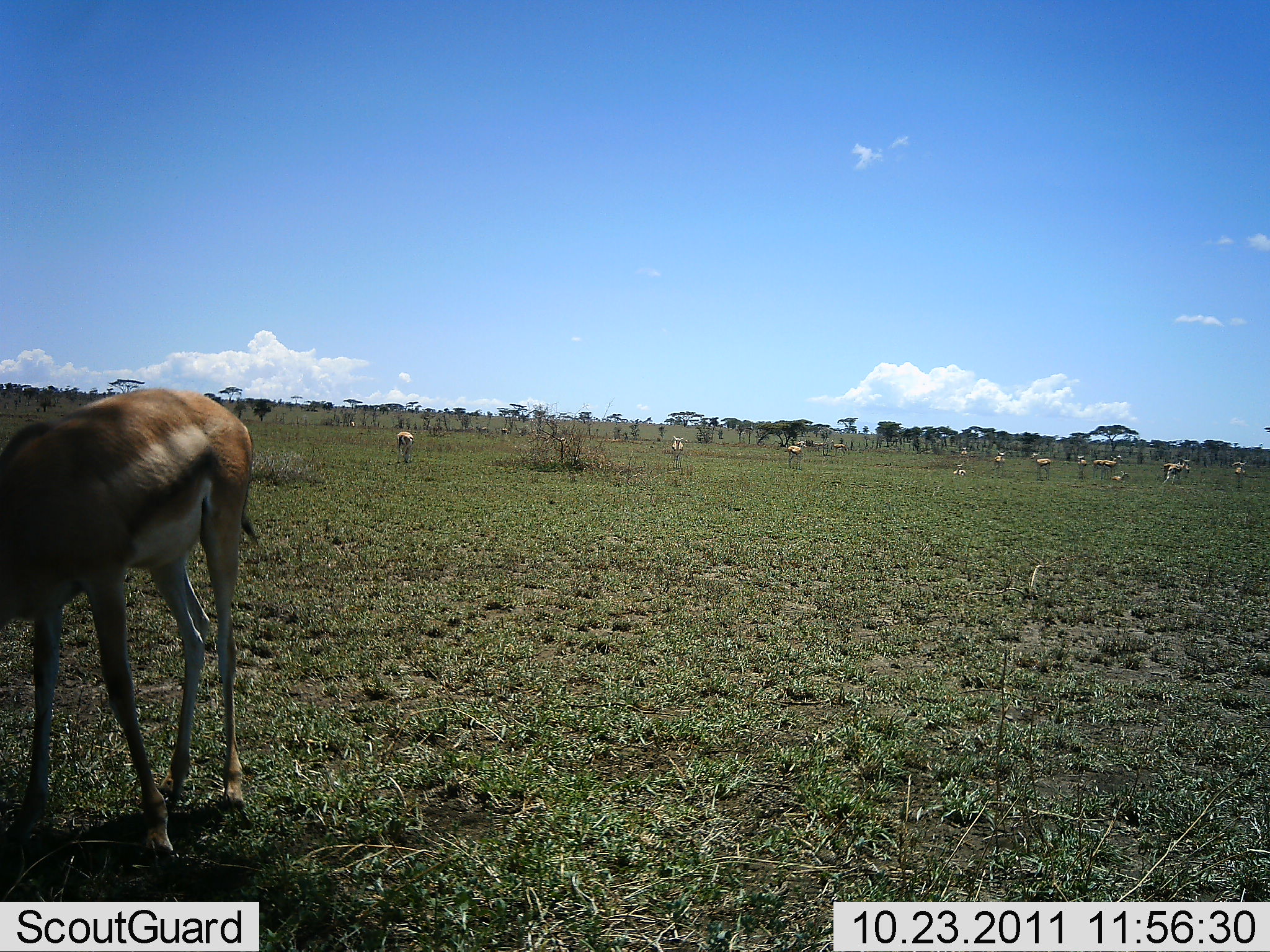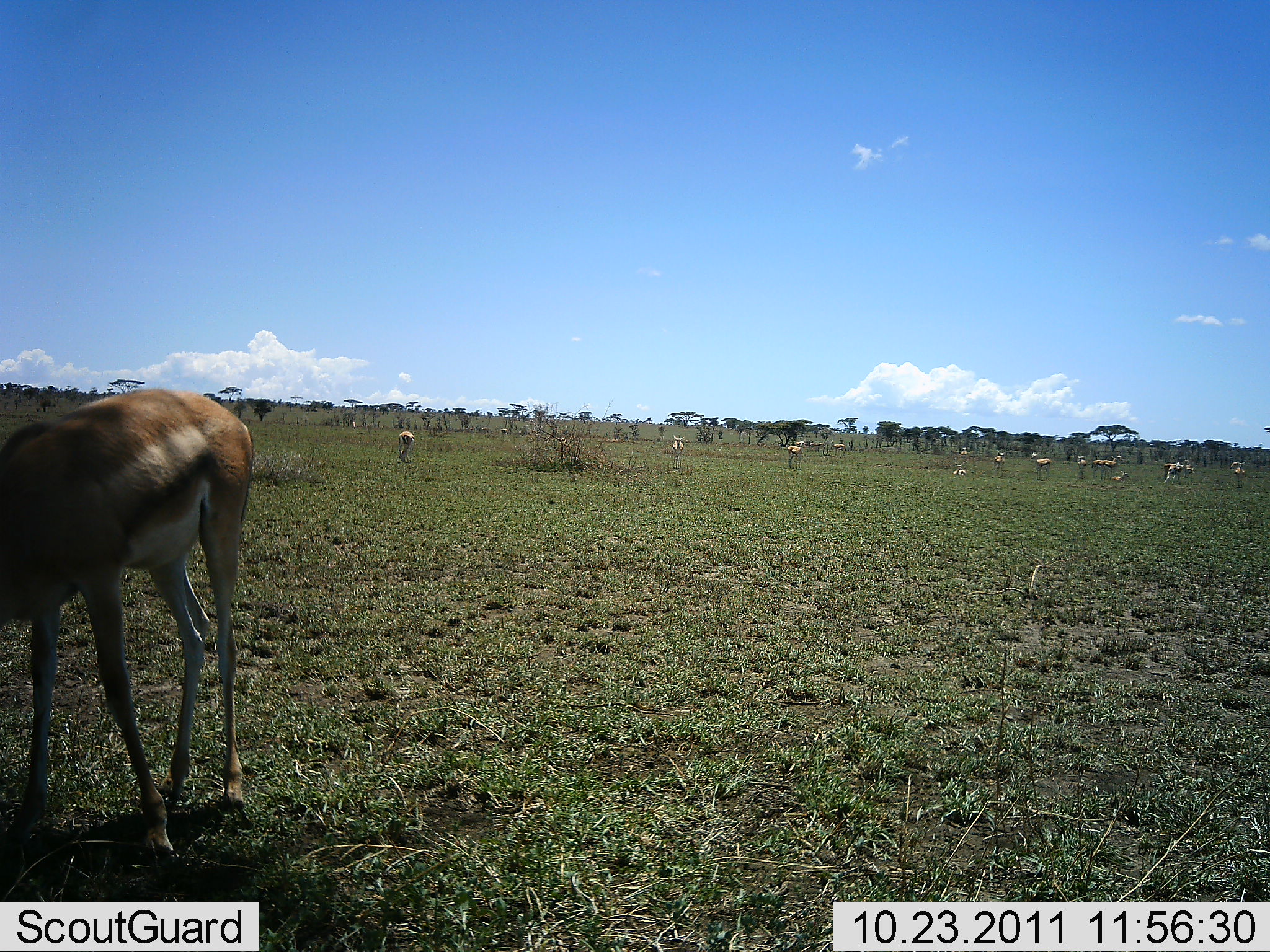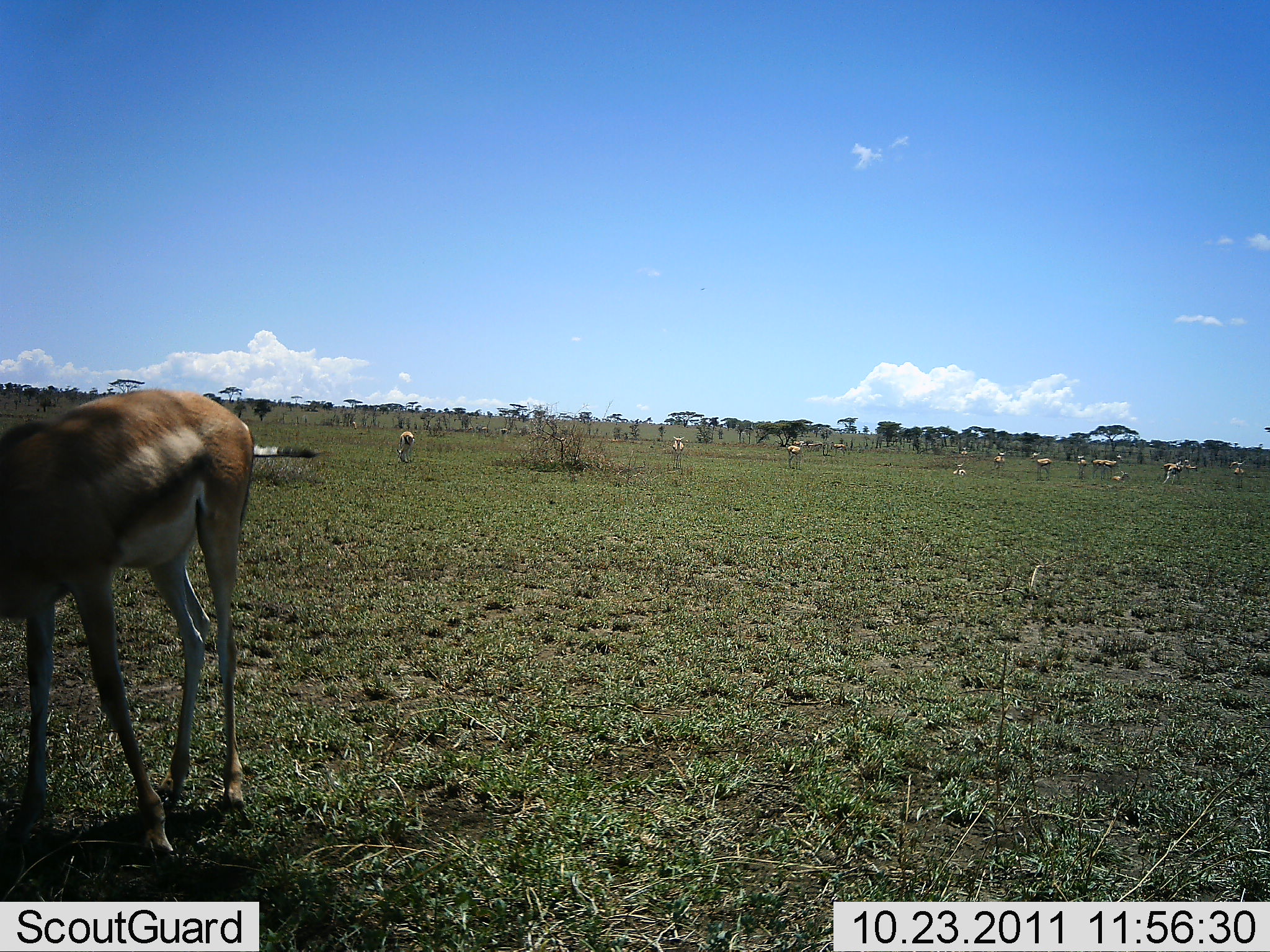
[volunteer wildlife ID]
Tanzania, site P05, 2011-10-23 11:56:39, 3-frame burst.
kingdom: Animalia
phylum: Chordata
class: Mammalia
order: Artiodactyla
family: Bovidae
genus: Eudorcas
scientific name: Eudorcas thomsonii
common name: thomson's gazelle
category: gazellethomsons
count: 11-50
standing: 75%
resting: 17%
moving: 8%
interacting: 0%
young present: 8%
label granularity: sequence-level